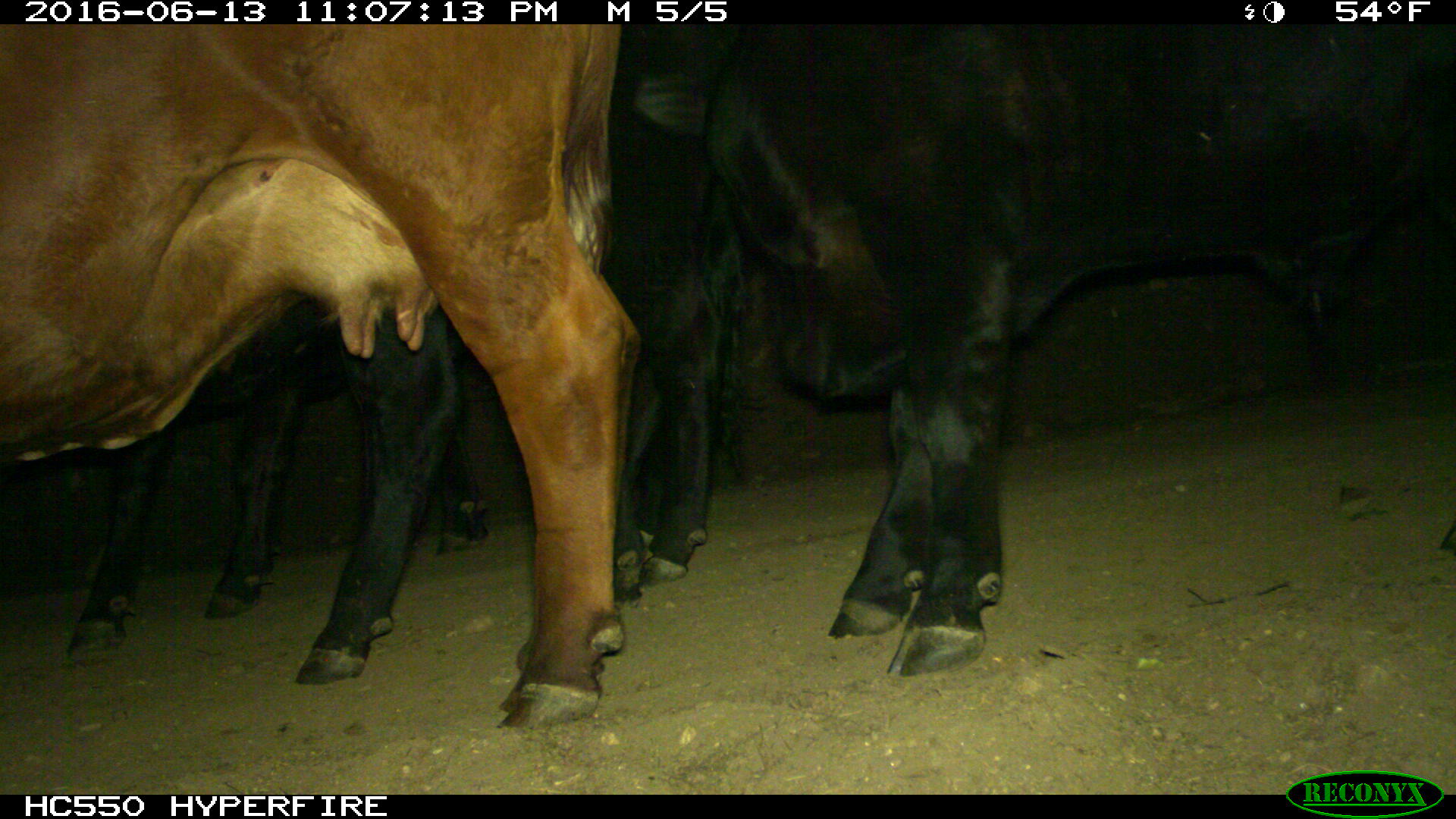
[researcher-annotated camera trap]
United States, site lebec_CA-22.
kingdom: Animalia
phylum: Chordata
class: Mammalia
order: Artiodactyla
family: Bovidae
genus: Bos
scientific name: Bos taurus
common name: domestic cow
Bos taurus (domestic cow).